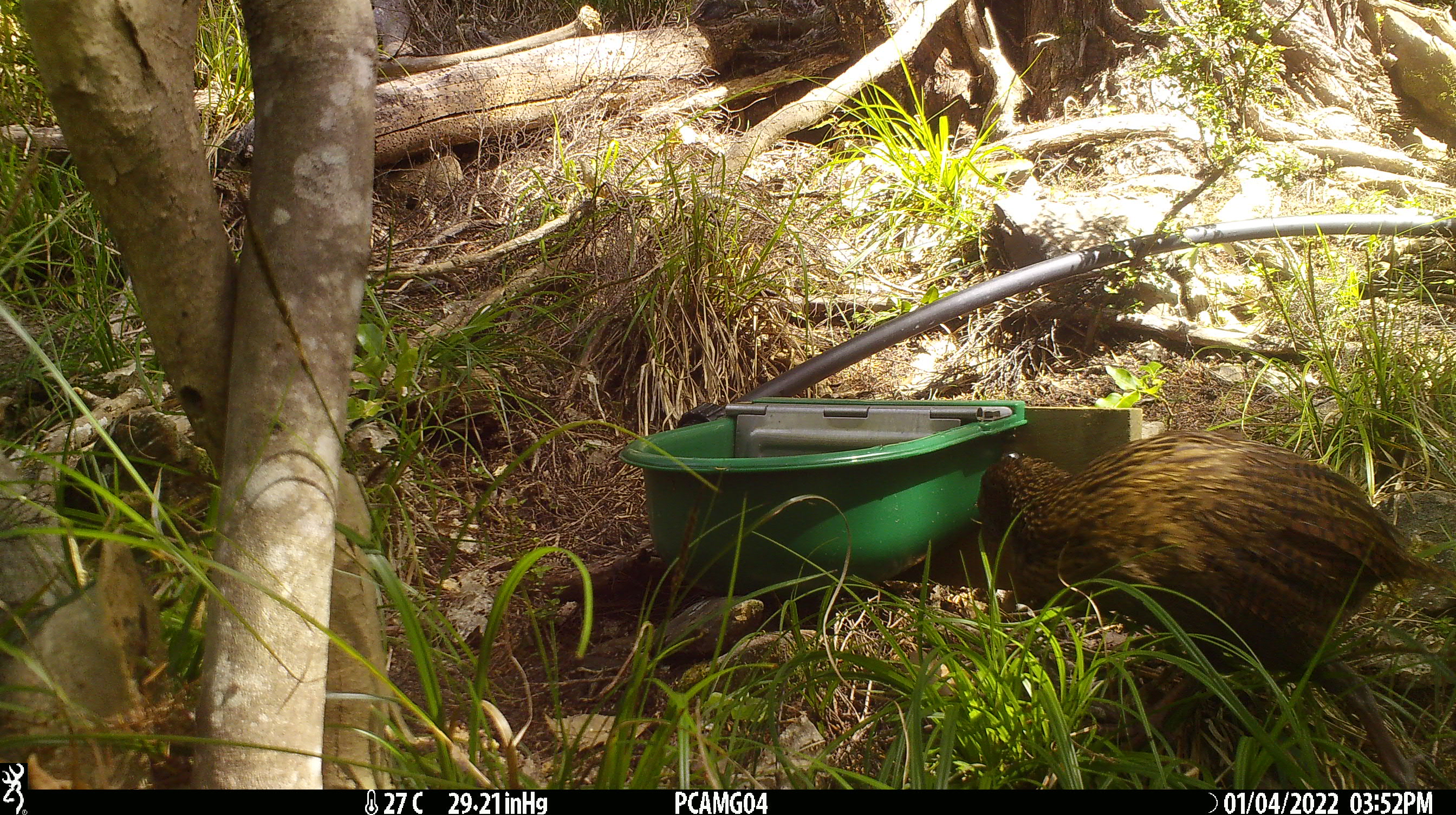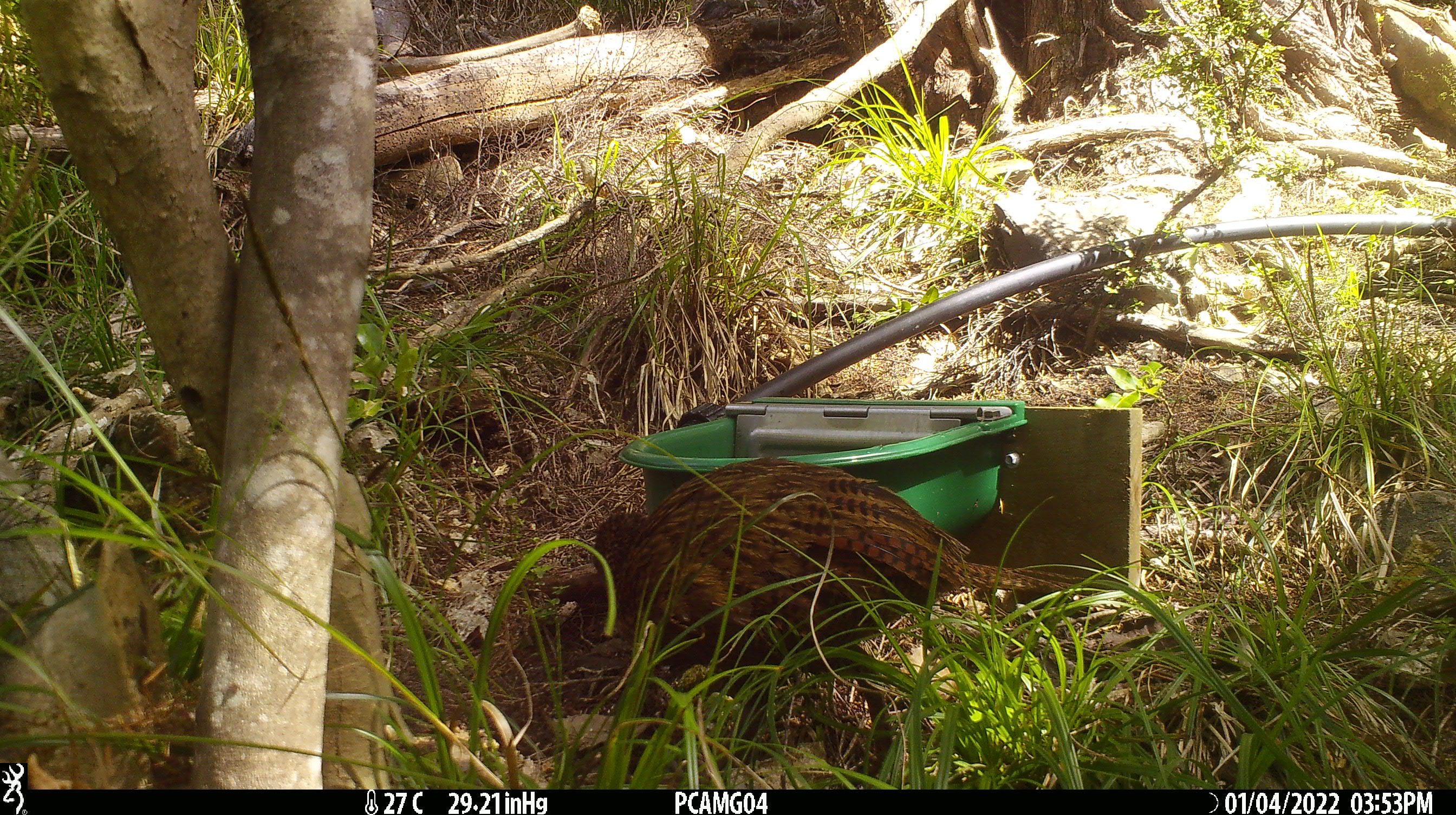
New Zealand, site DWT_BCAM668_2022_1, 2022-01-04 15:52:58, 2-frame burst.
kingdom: Animalia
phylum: Chordata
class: Aves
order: Gruiformes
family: Rallidae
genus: Gallirallus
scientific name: Gallirallus australis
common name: weka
Weka (Gallirallus australis).